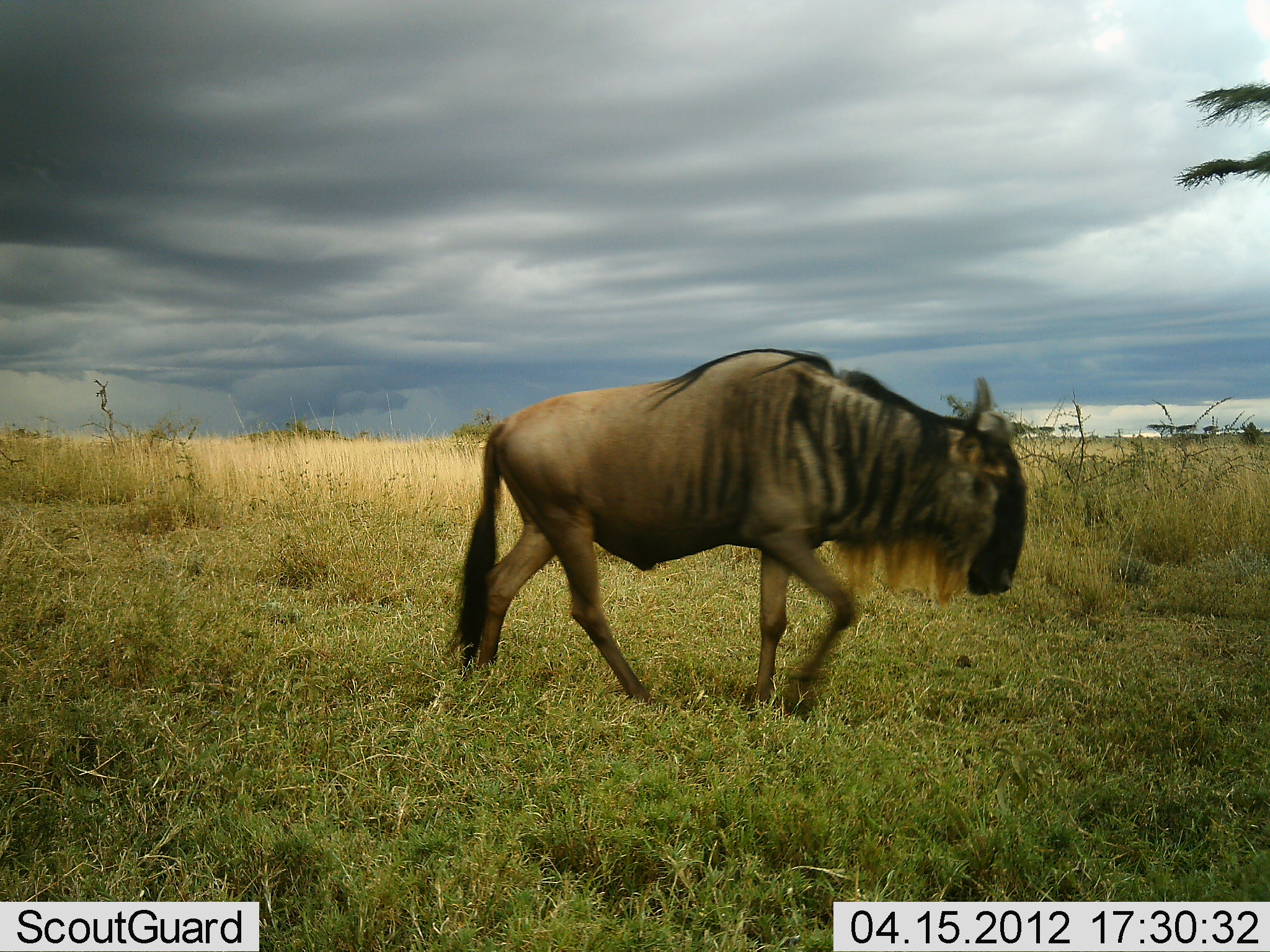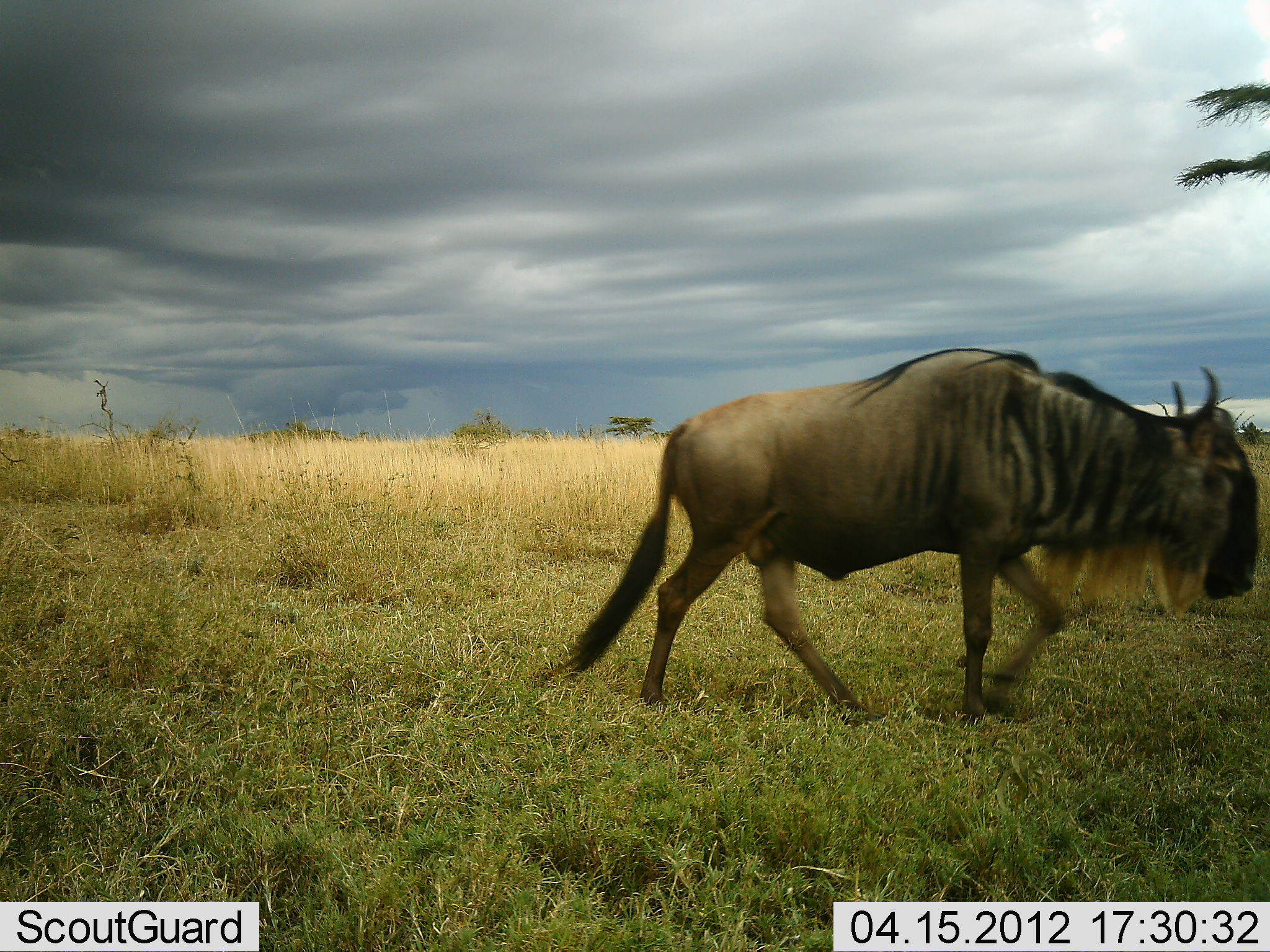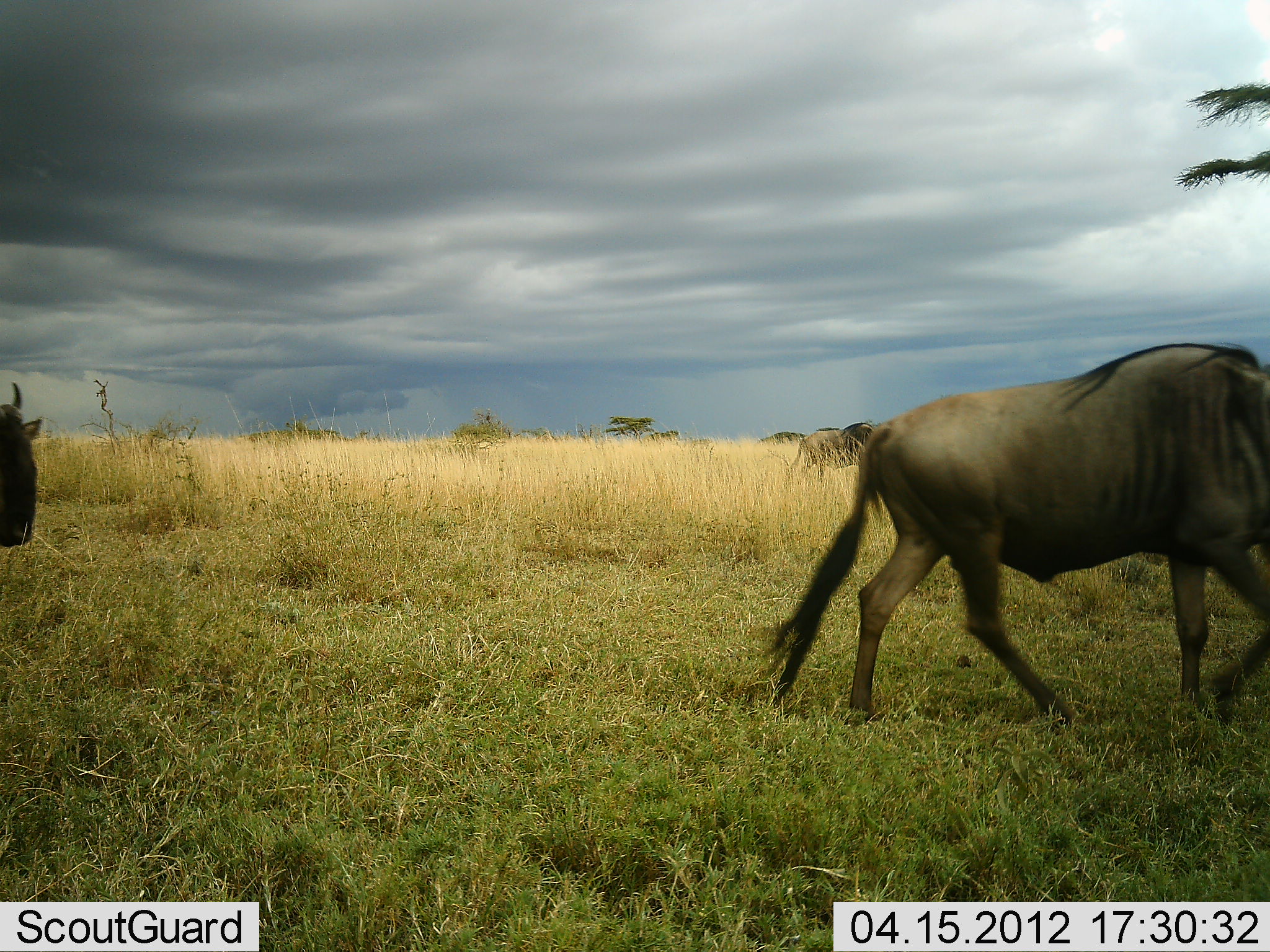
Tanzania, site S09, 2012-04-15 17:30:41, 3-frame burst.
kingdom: Animalia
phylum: Chordata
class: Mammalia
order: Artiodactyla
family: Bovidae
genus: Connochaetes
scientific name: Connochaetes taurinus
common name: blue wildebeest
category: wildebeest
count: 2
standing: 3%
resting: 0%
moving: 100%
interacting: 0%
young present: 0%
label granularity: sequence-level